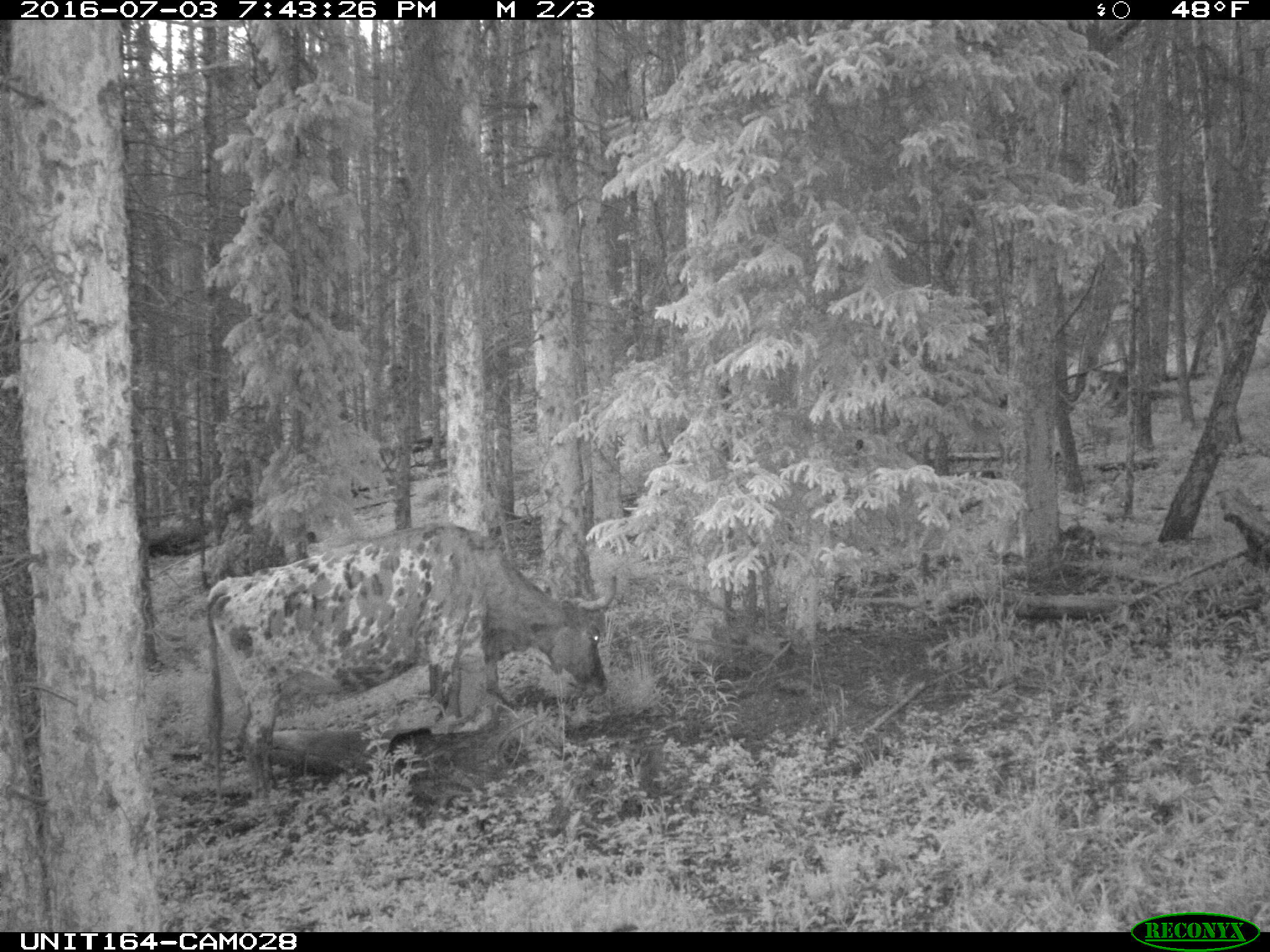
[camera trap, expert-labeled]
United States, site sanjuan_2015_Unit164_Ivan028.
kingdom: Animalia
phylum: Chordata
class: Mammalia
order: Artiodactyla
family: Bovidae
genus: Bos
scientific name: Bos taurus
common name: domestic cow